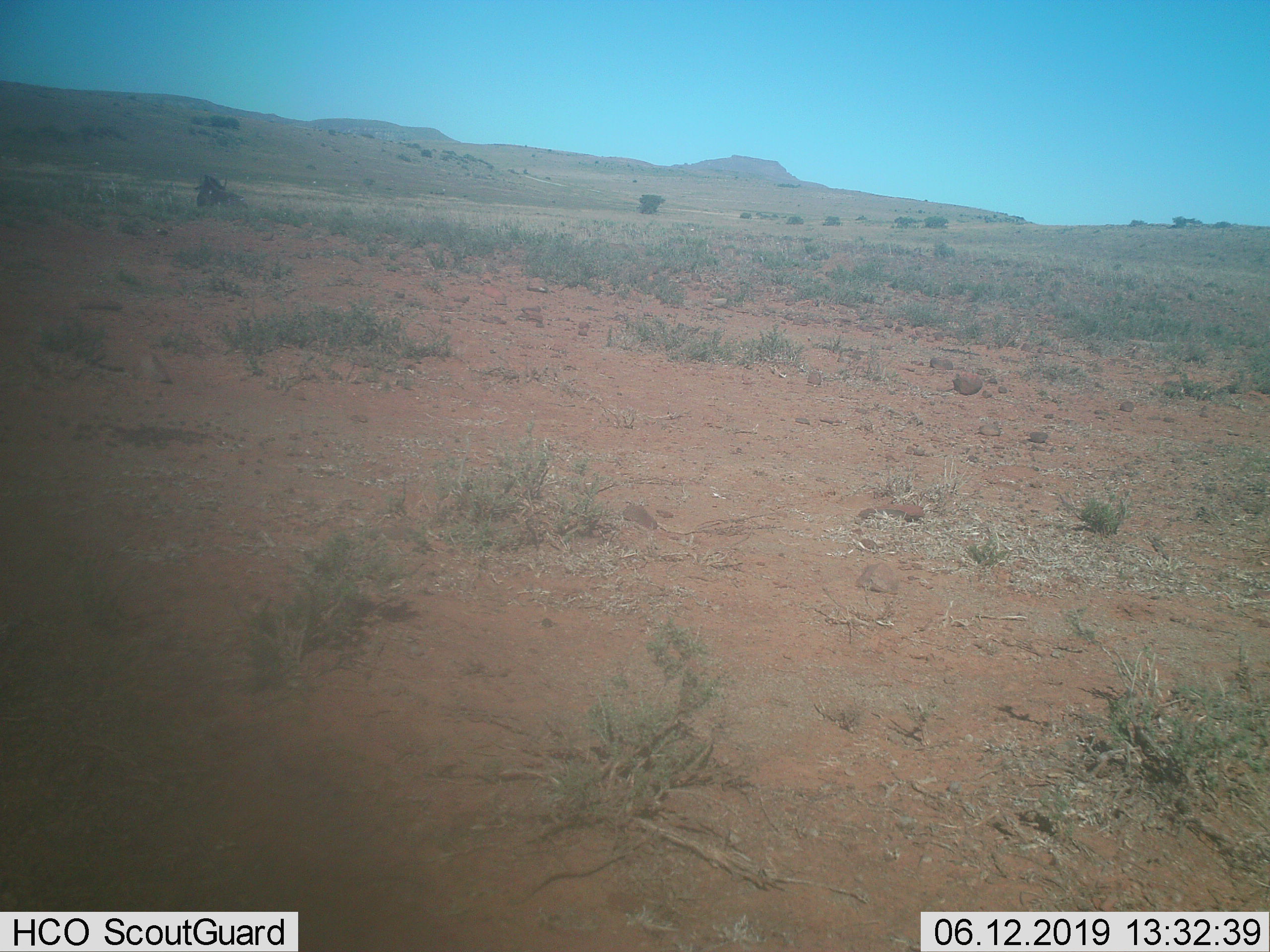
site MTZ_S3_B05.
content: unidentified animal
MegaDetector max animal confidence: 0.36